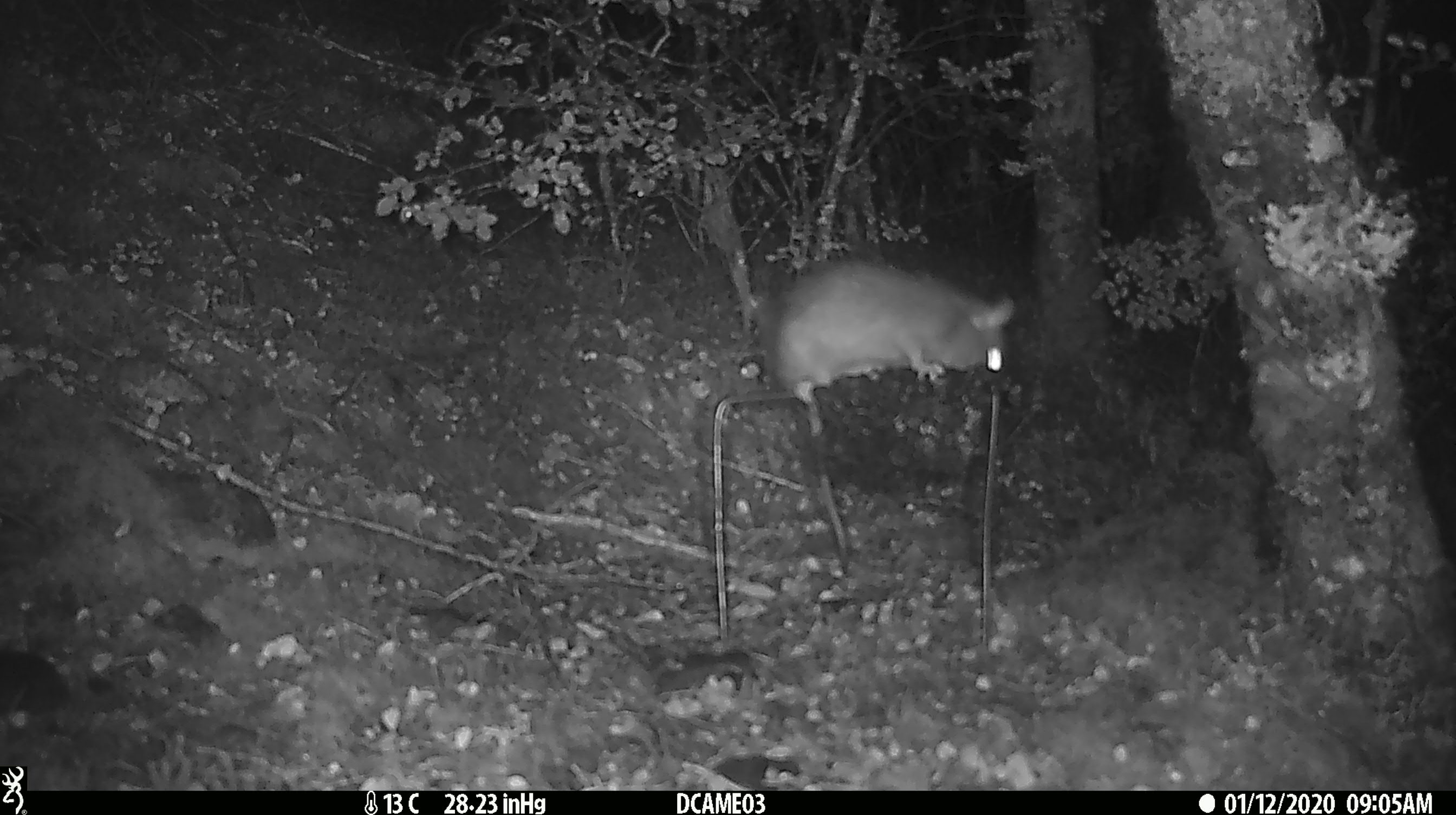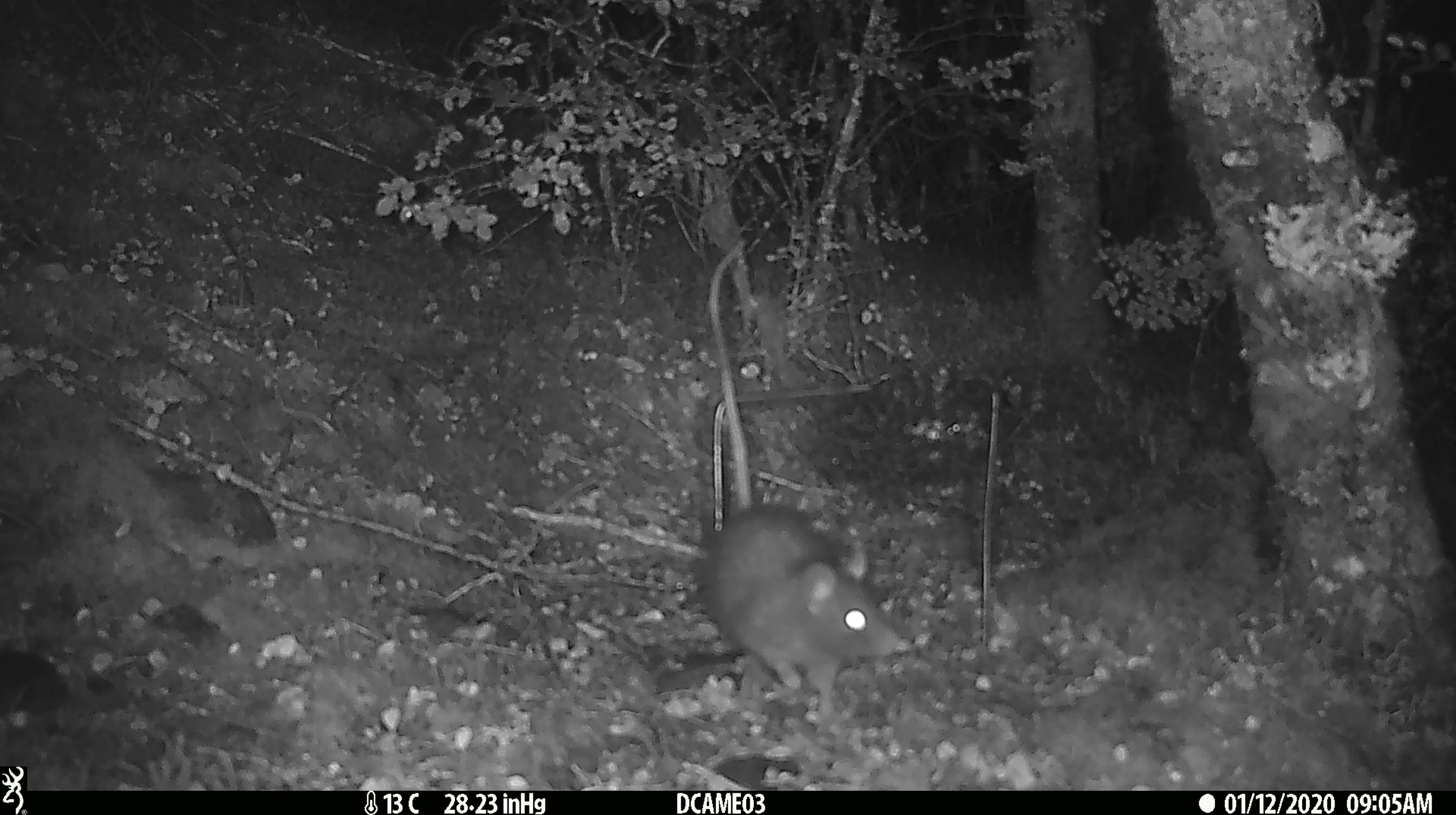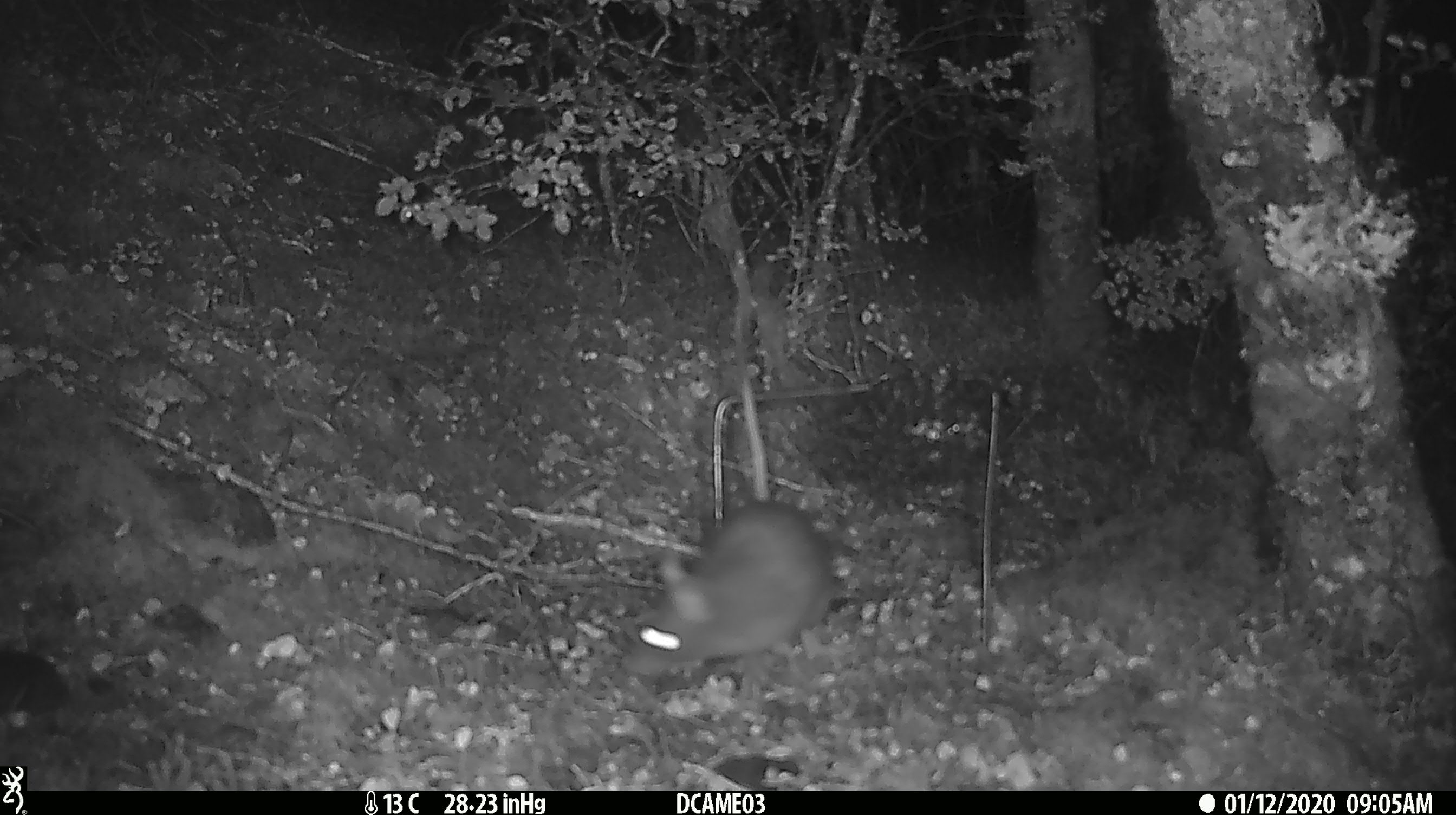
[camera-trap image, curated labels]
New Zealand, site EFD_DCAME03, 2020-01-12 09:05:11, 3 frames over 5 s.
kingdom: Animalia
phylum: Chordata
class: Mammalia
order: Rodentia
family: Muridae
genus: Rattus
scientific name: Rattus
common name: rat